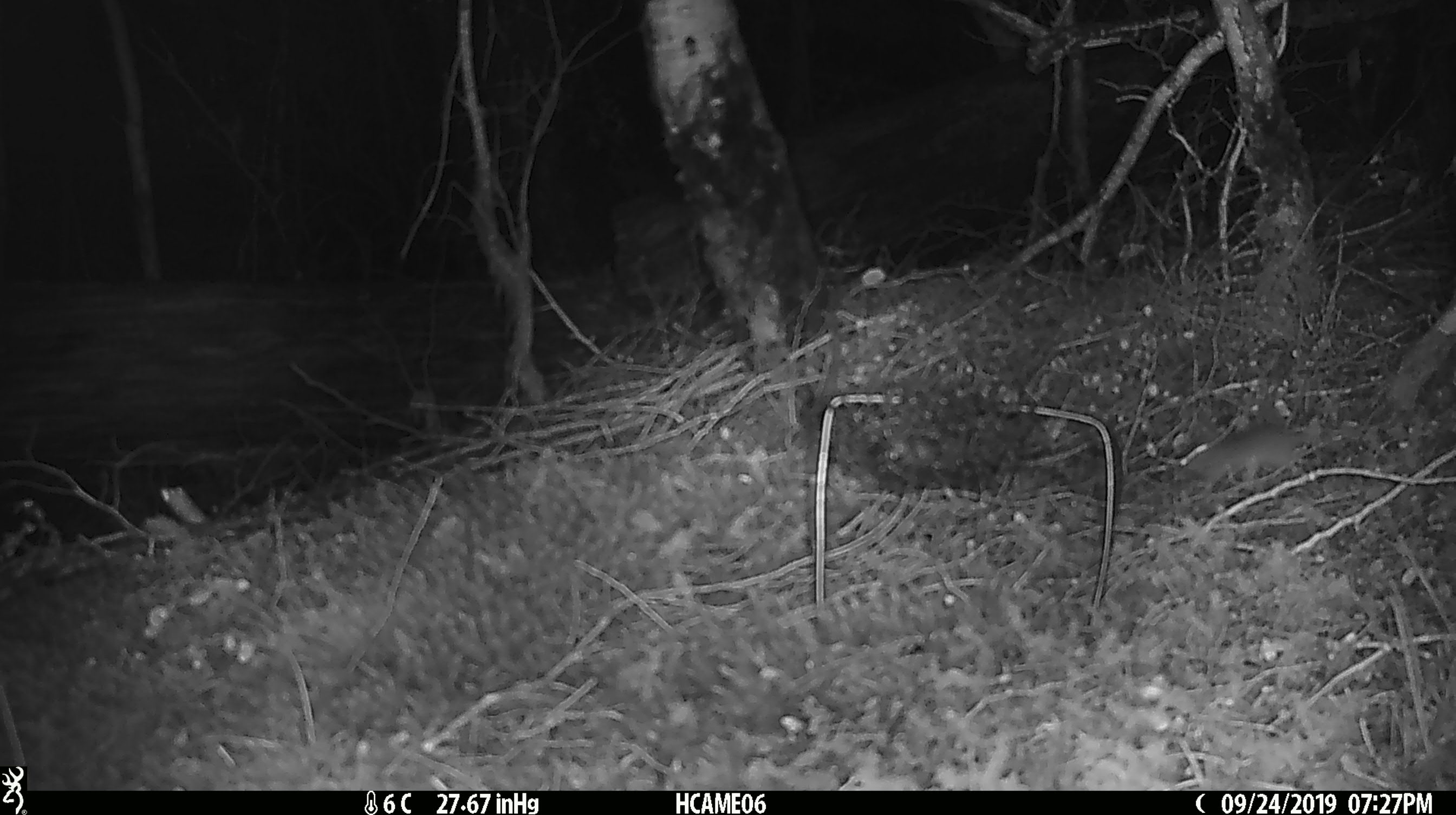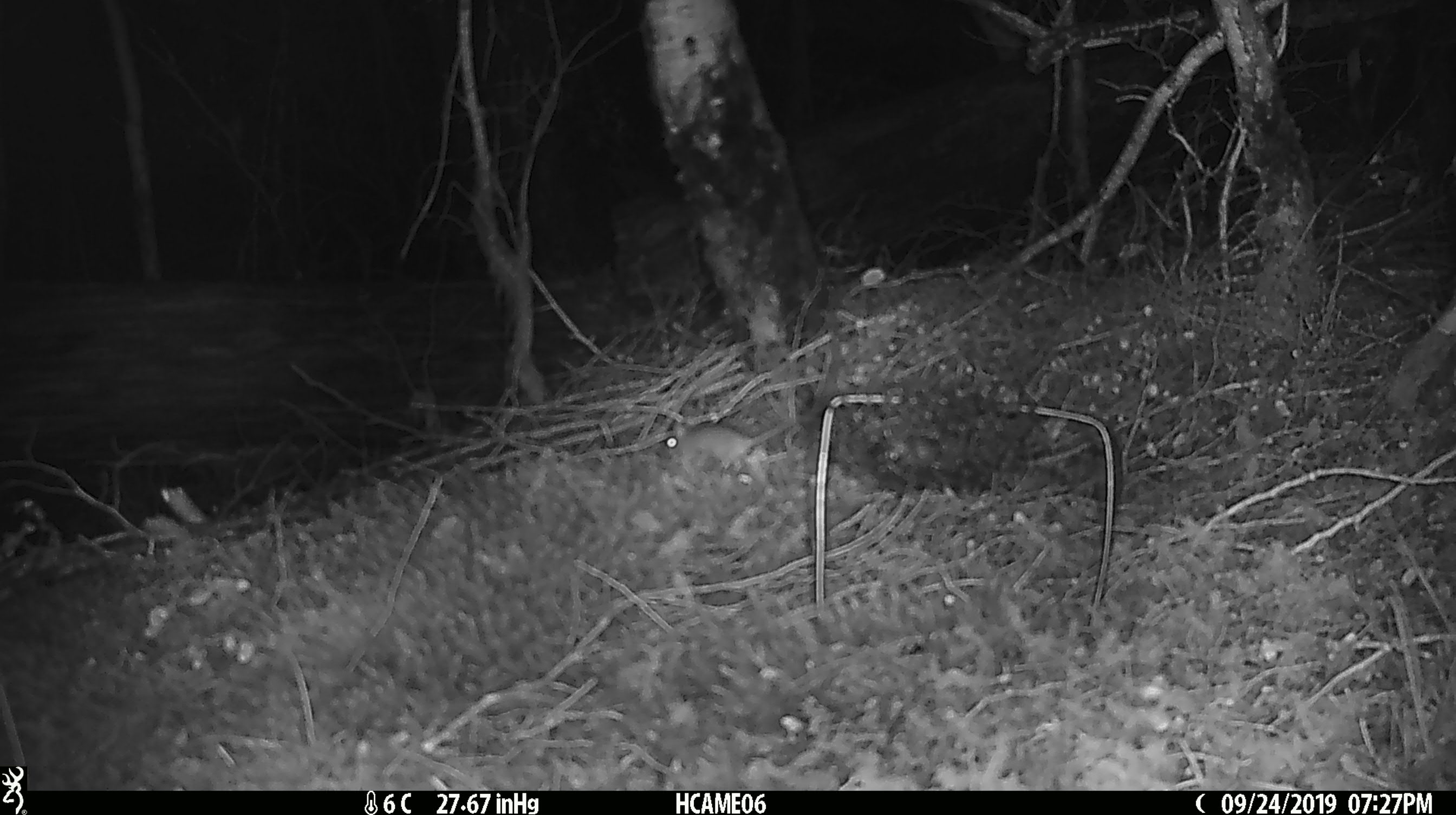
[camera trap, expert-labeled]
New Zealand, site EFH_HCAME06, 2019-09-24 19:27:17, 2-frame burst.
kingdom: Animalia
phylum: Chordata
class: Mammalia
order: Rodentia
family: Muridae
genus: Mus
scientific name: Mus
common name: mouse